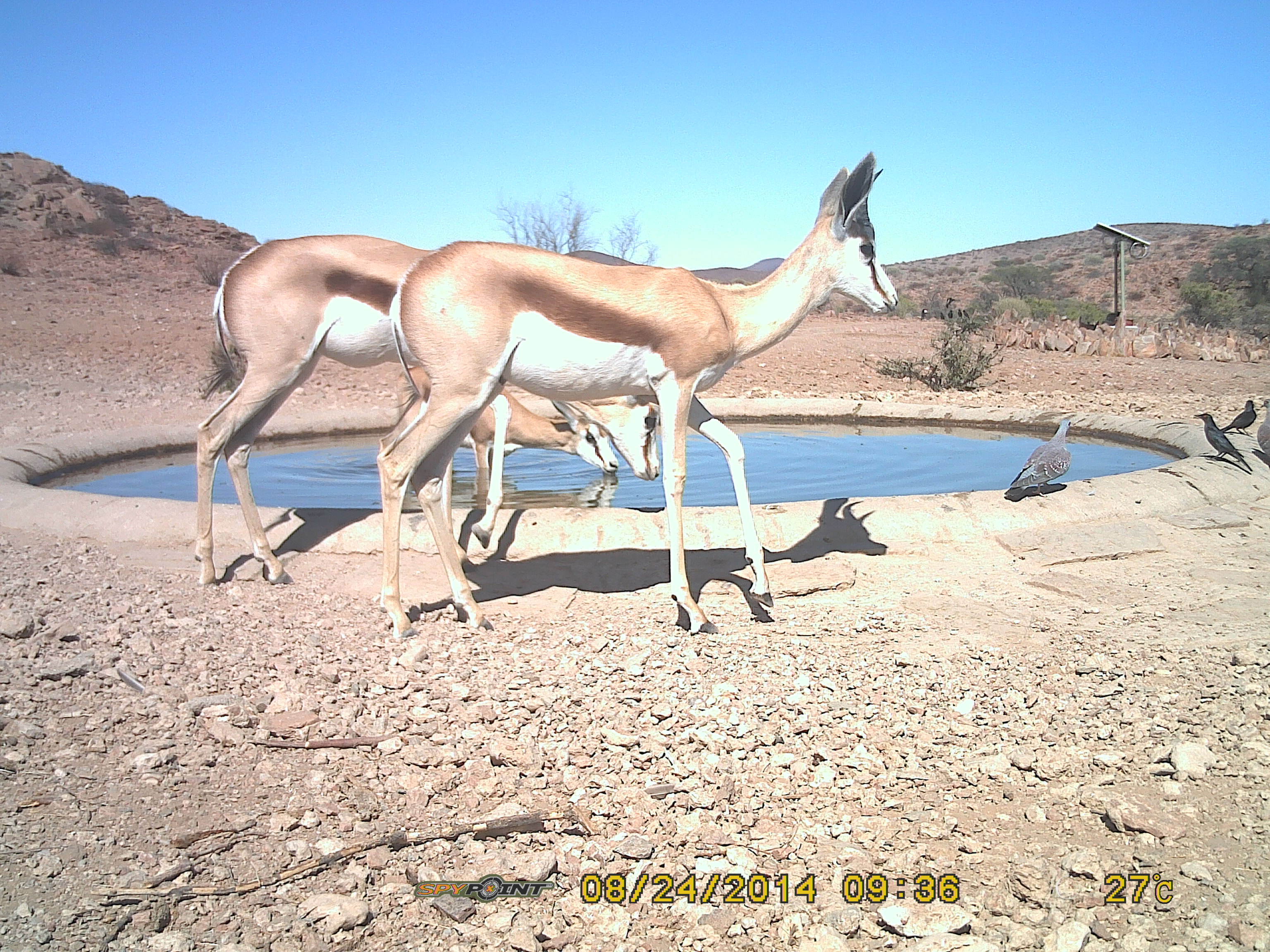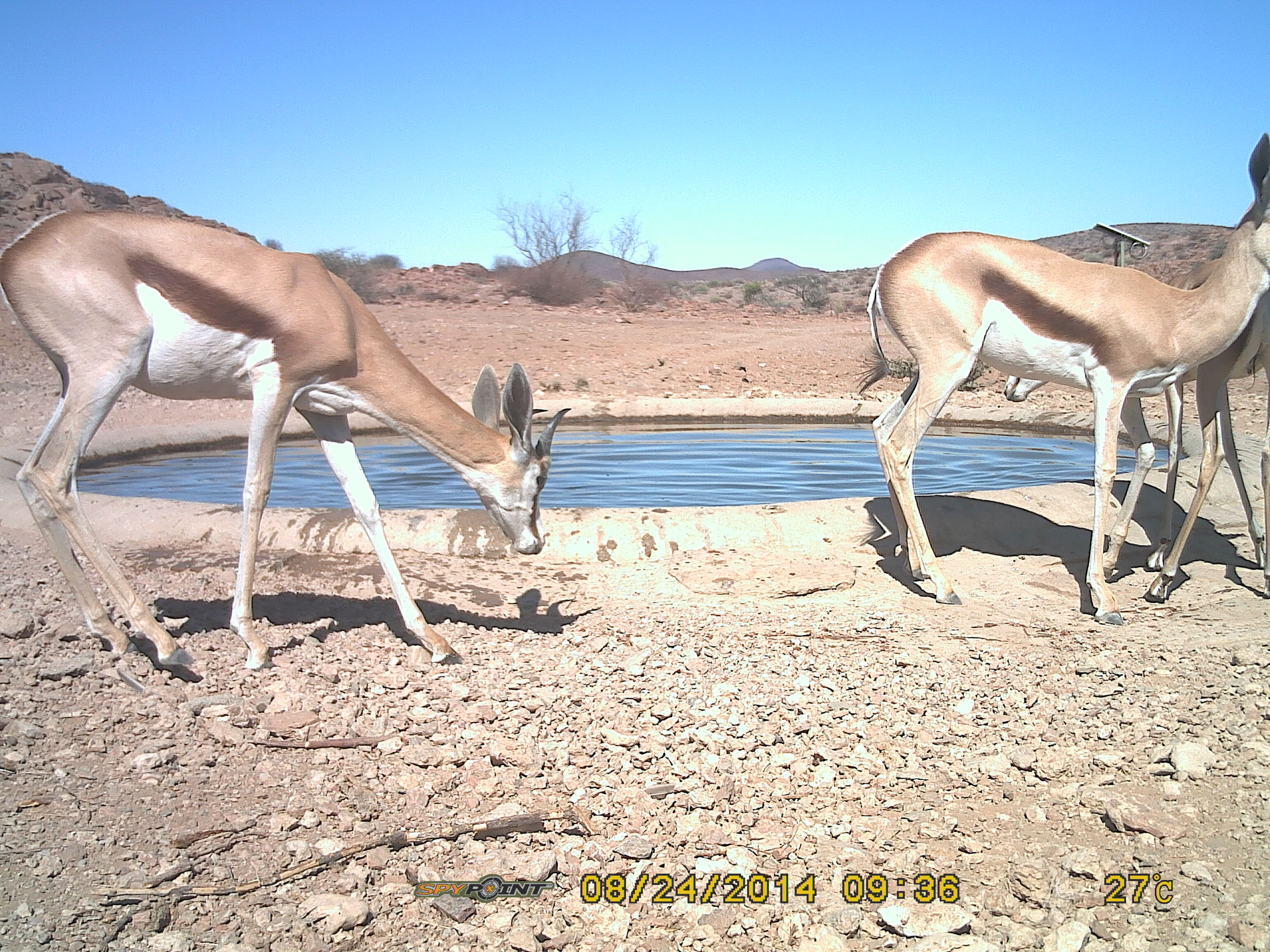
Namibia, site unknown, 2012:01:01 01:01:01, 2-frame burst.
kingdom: Animalia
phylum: Chordata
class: Mammalia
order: Artiodactyla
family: Bovidae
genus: Antidorcas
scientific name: Antidorcas marsupialis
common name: springbok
Antidorcas marsupialis (springbok).